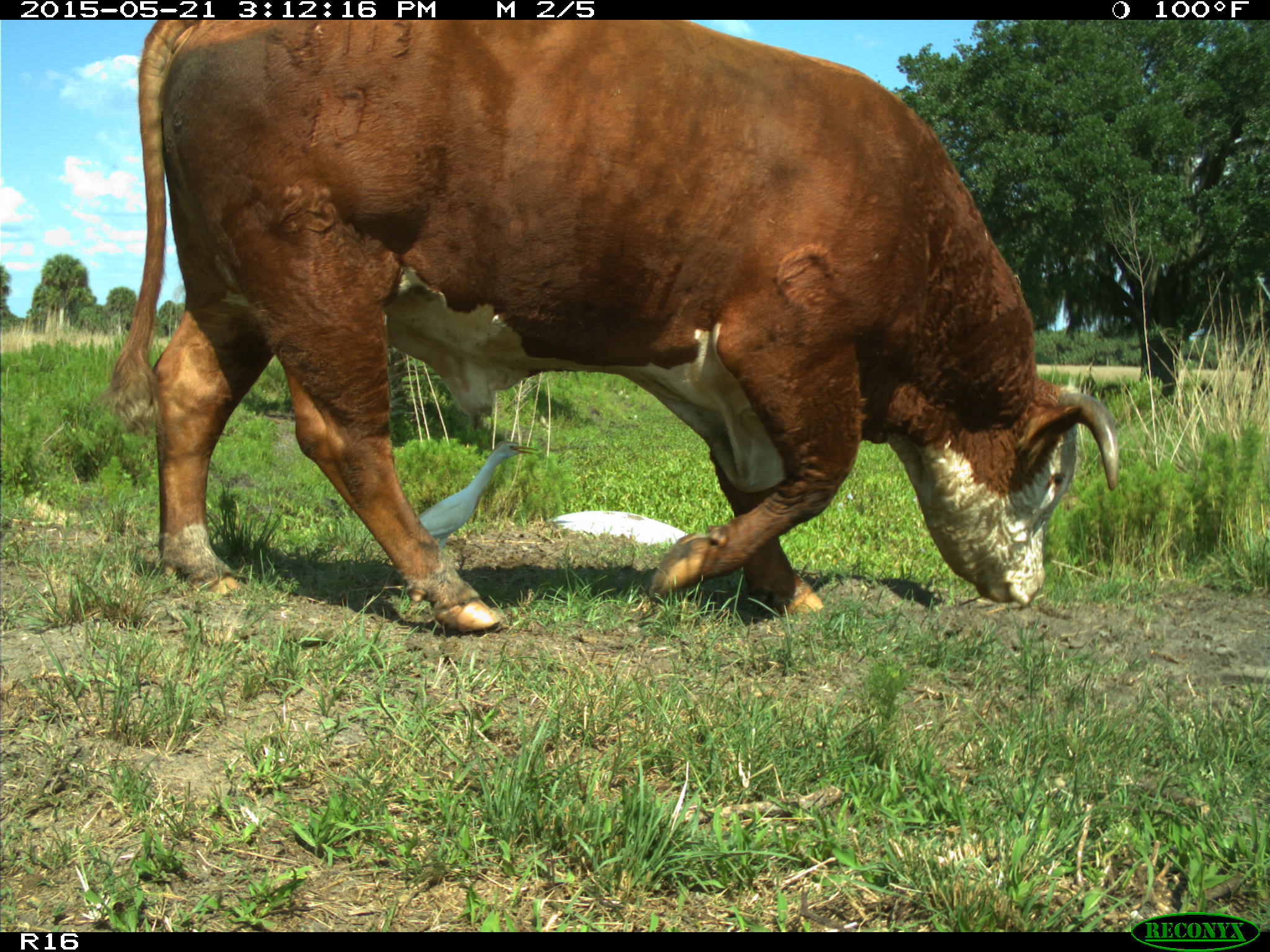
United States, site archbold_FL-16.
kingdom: Animalia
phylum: Chordata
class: Mammalia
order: Artiodactyla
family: Bovidae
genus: Bos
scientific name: Bos taurus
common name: domestic cow